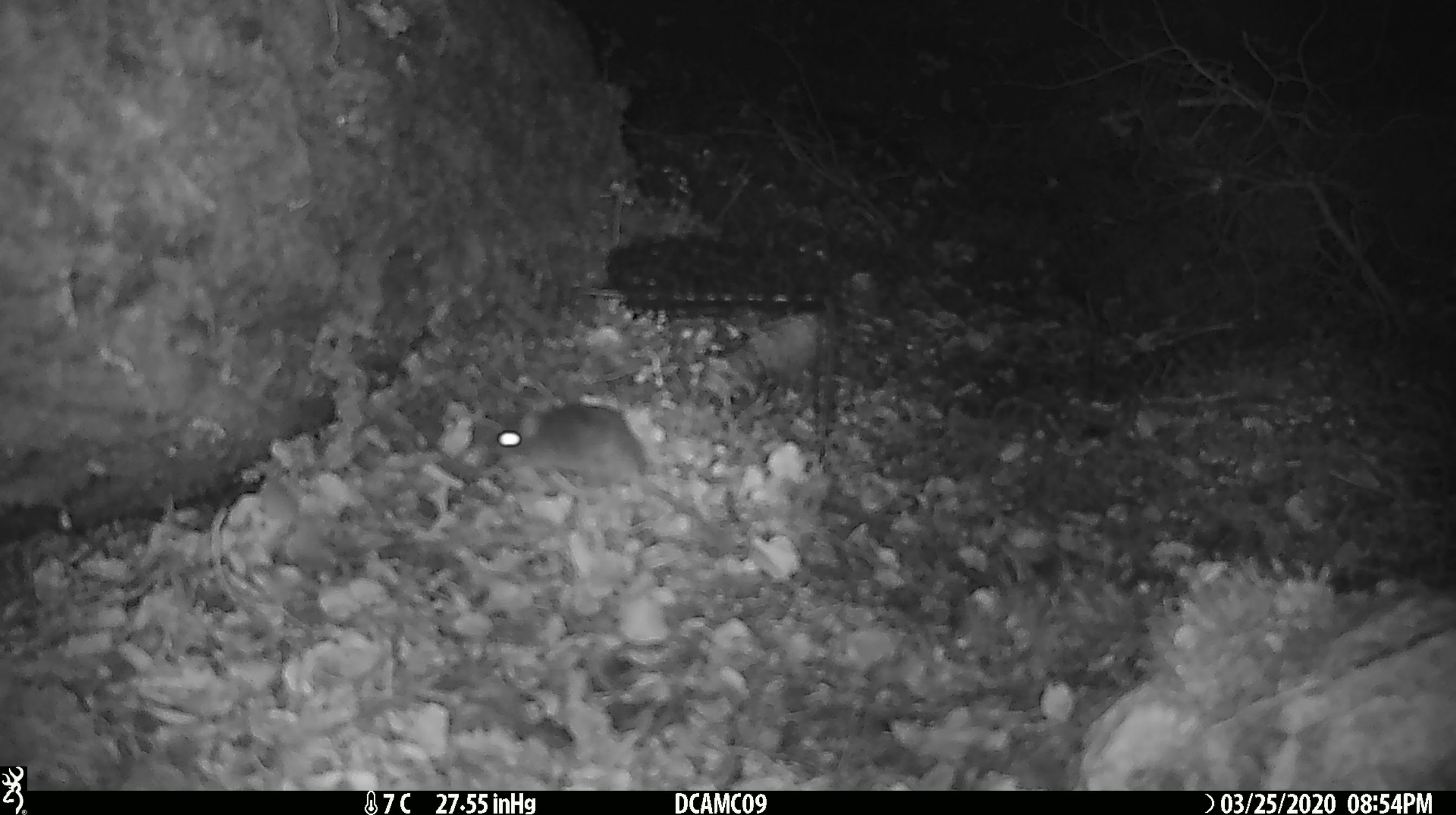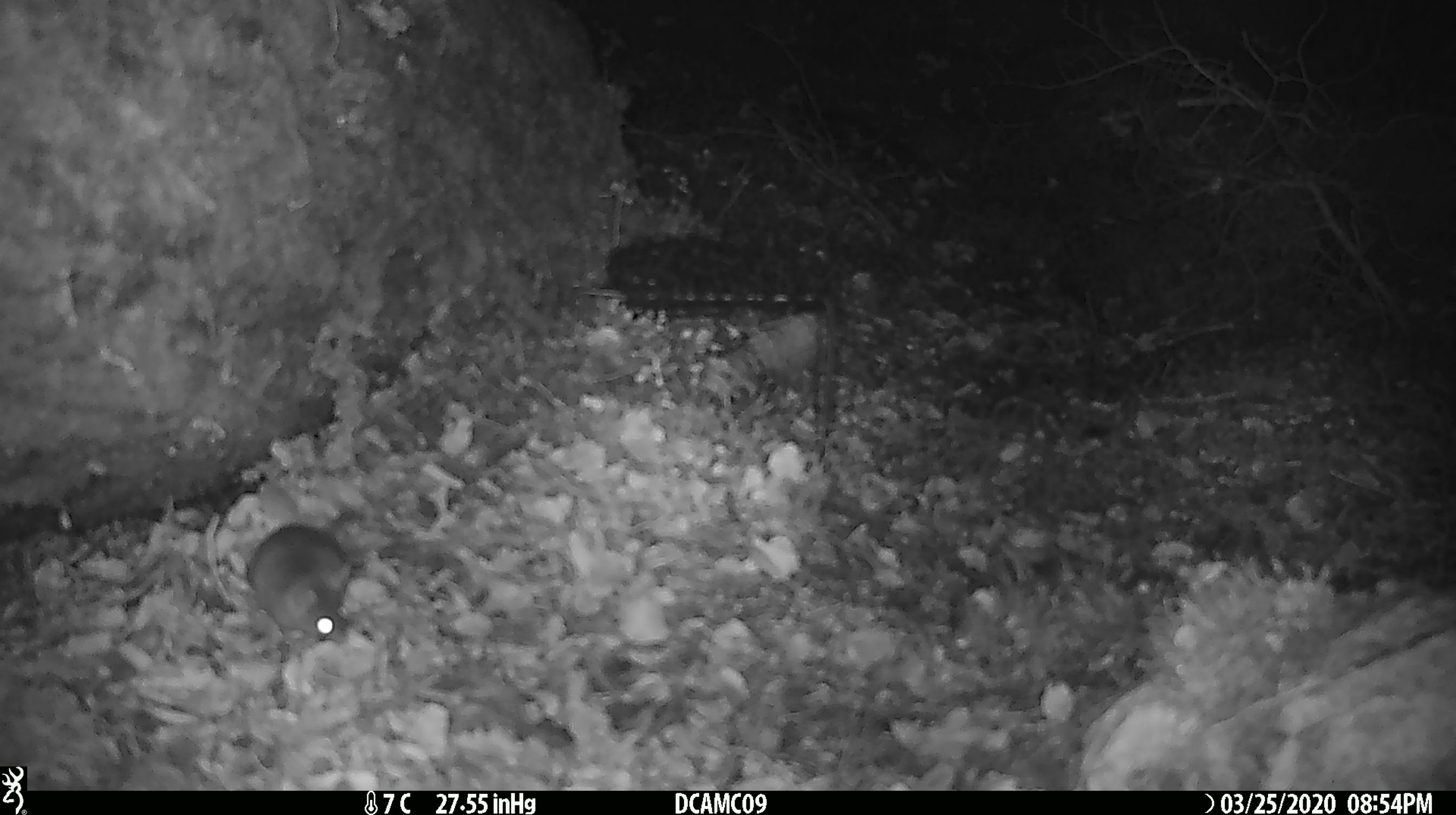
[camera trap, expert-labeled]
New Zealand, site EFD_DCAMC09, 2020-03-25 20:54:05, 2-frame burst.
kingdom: Animalia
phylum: Chordata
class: Mammalia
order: Rodentia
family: Muridae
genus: Mus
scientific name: Mus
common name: mouse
Mouse (Mus).